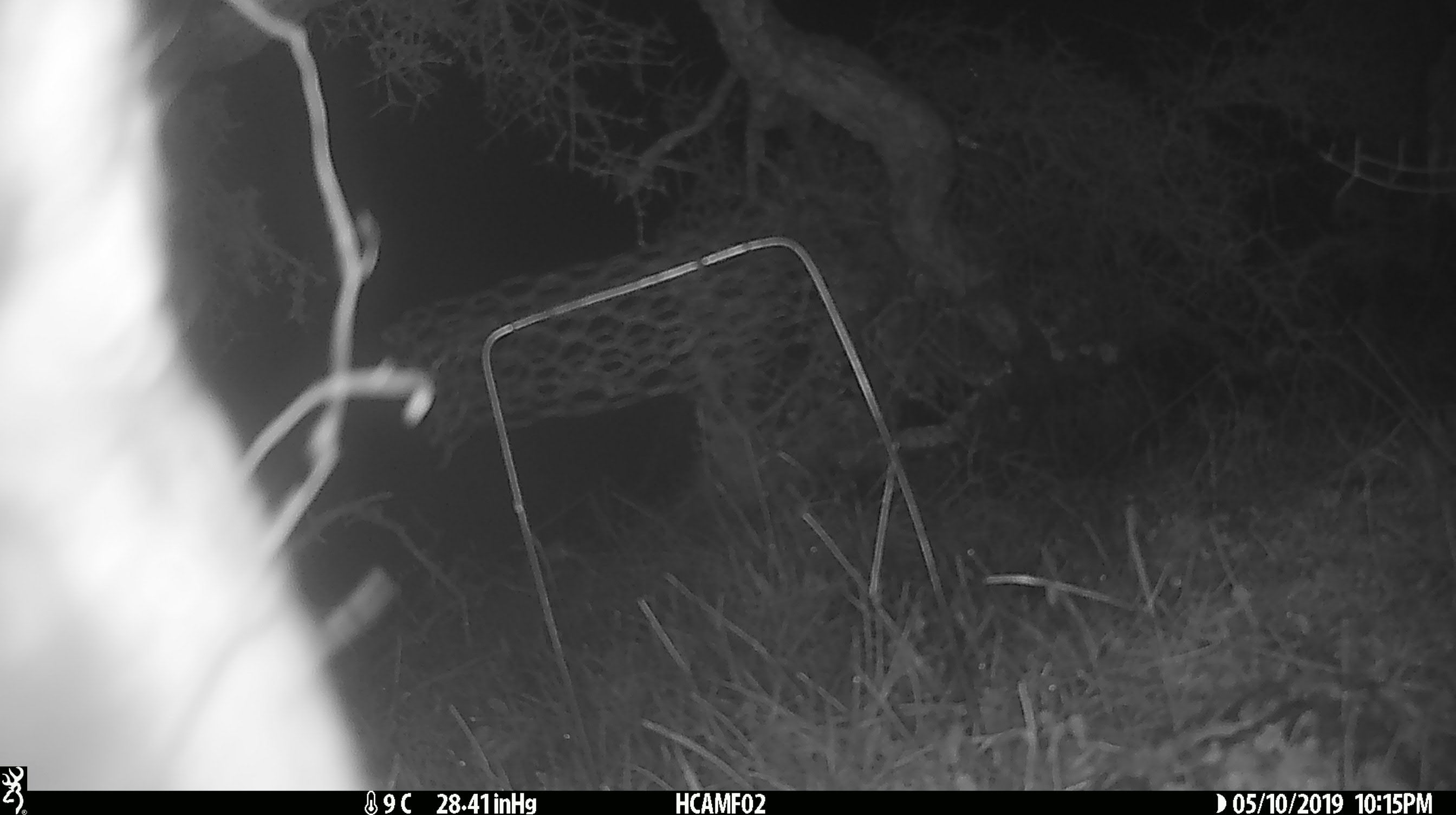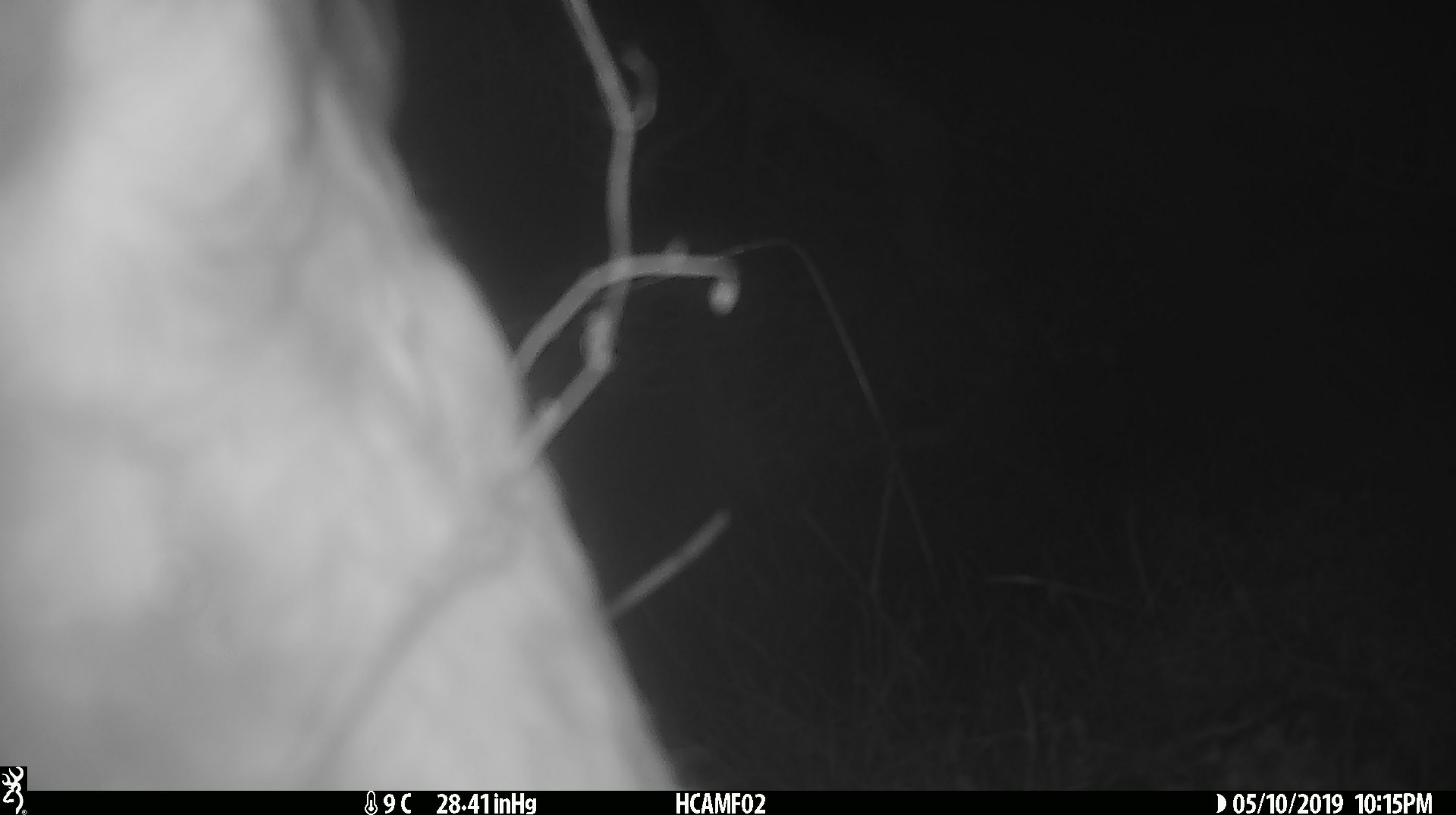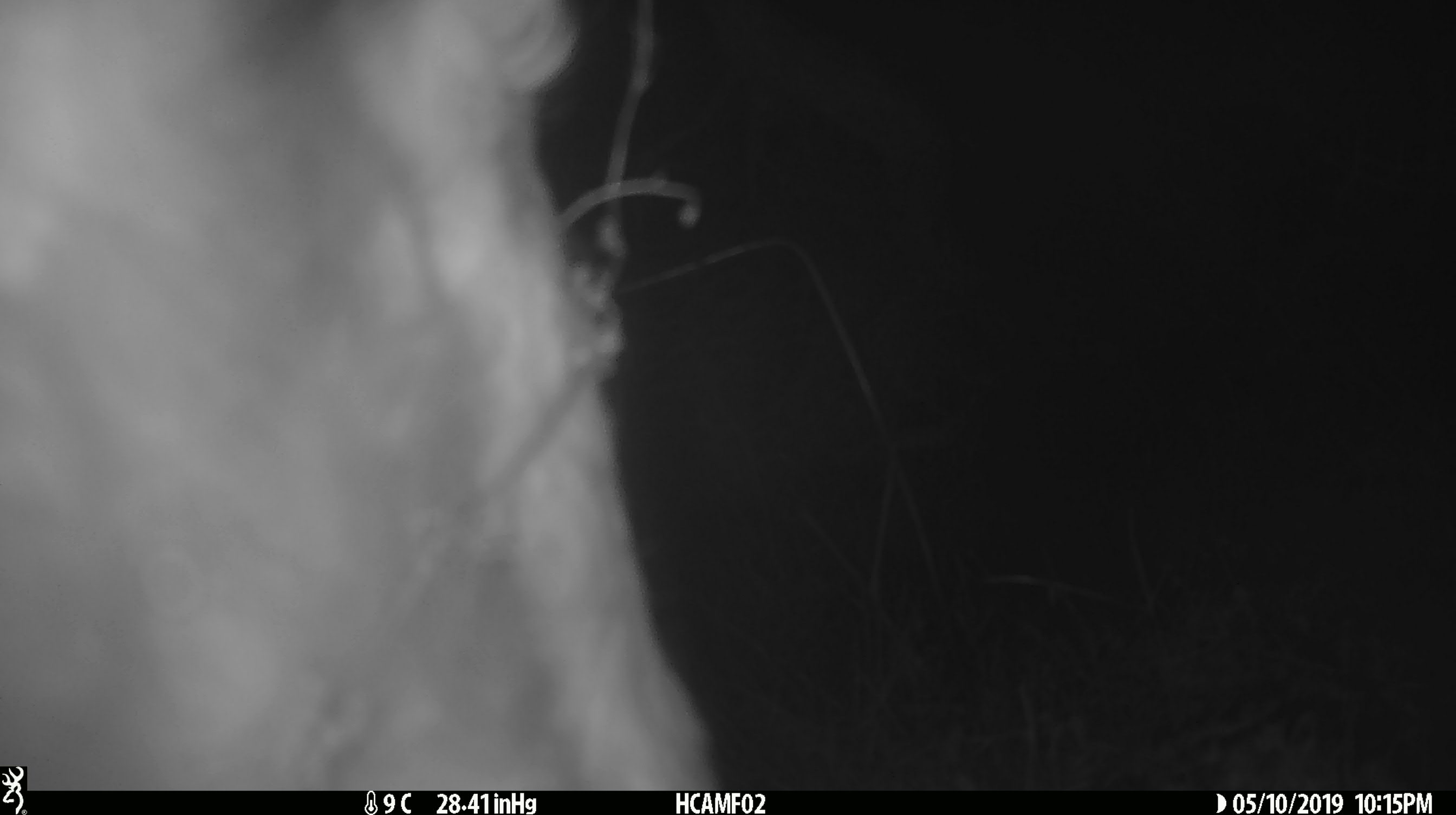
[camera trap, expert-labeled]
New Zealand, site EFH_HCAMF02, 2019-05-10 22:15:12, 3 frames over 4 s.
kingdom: Animalia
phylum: Chordata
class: Mammalia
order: Artiodactyla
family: Bovidae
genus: Bos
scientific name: Bos taurus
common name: domestic cow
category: cow